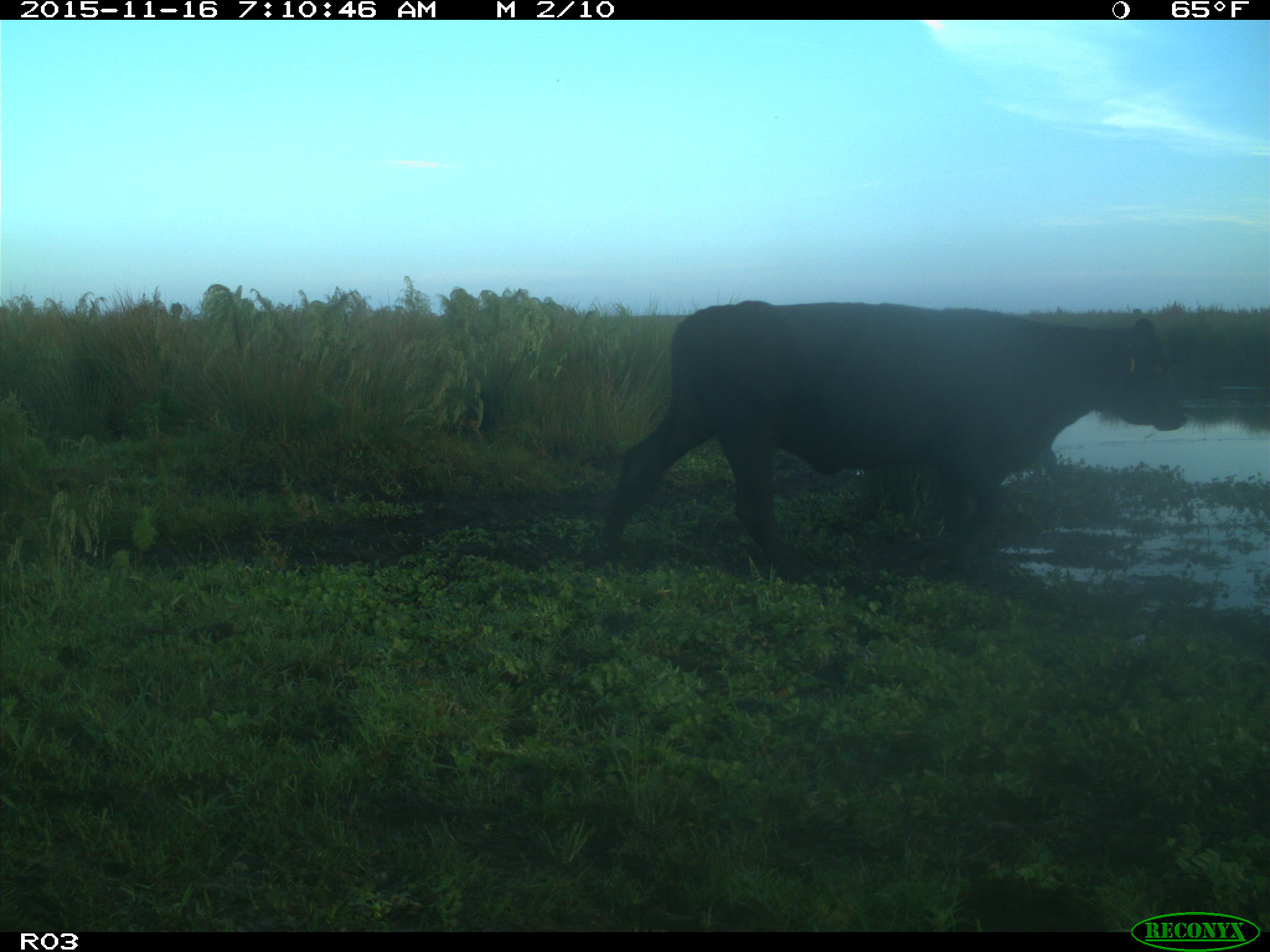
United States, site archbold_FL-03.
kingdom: Animalia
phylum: Chordata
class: Mammalia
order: Artiodactyla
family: Bovidae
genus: Bos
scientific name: Bos taurus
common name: domestic cow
Bos taurus (domestic cow).